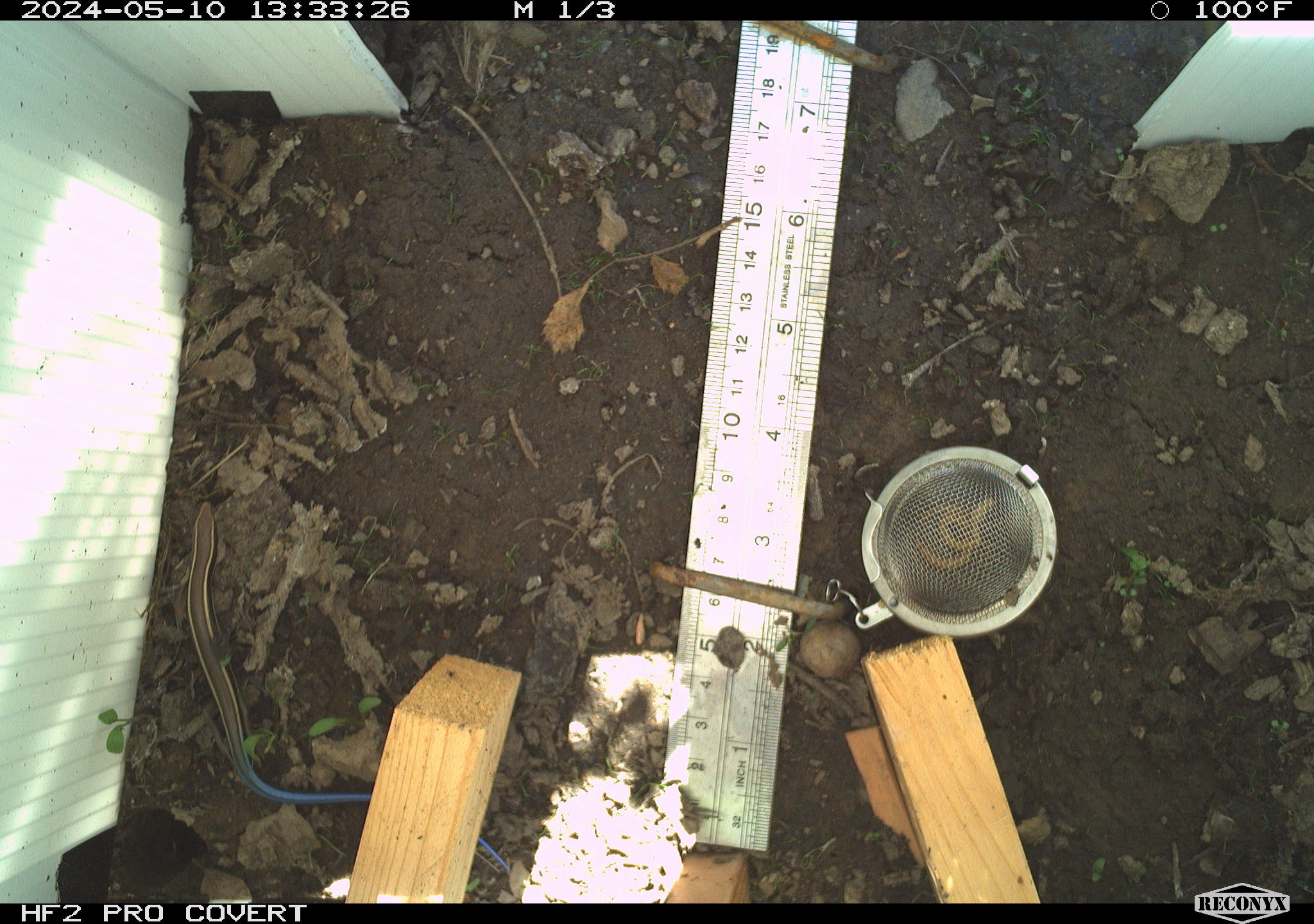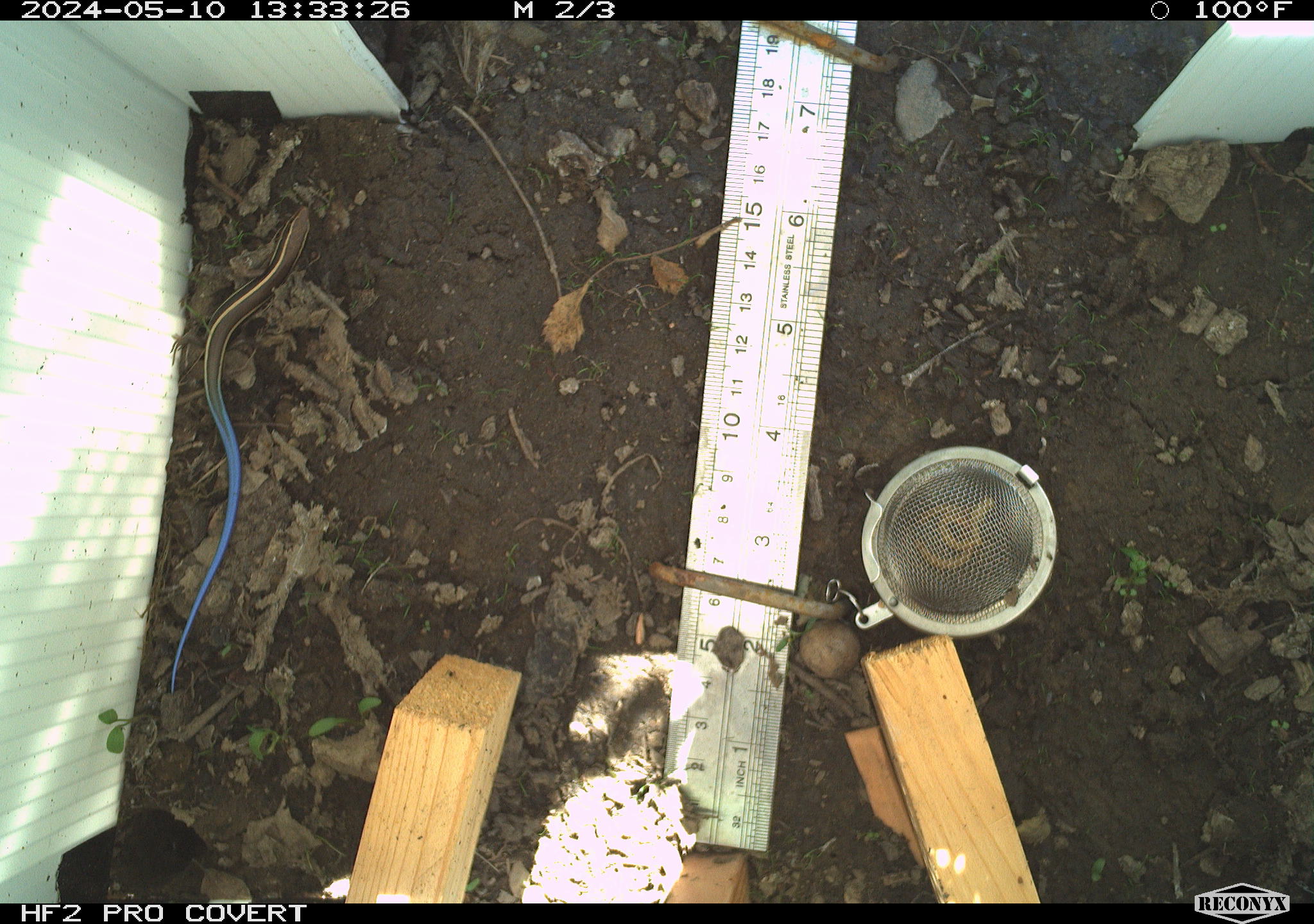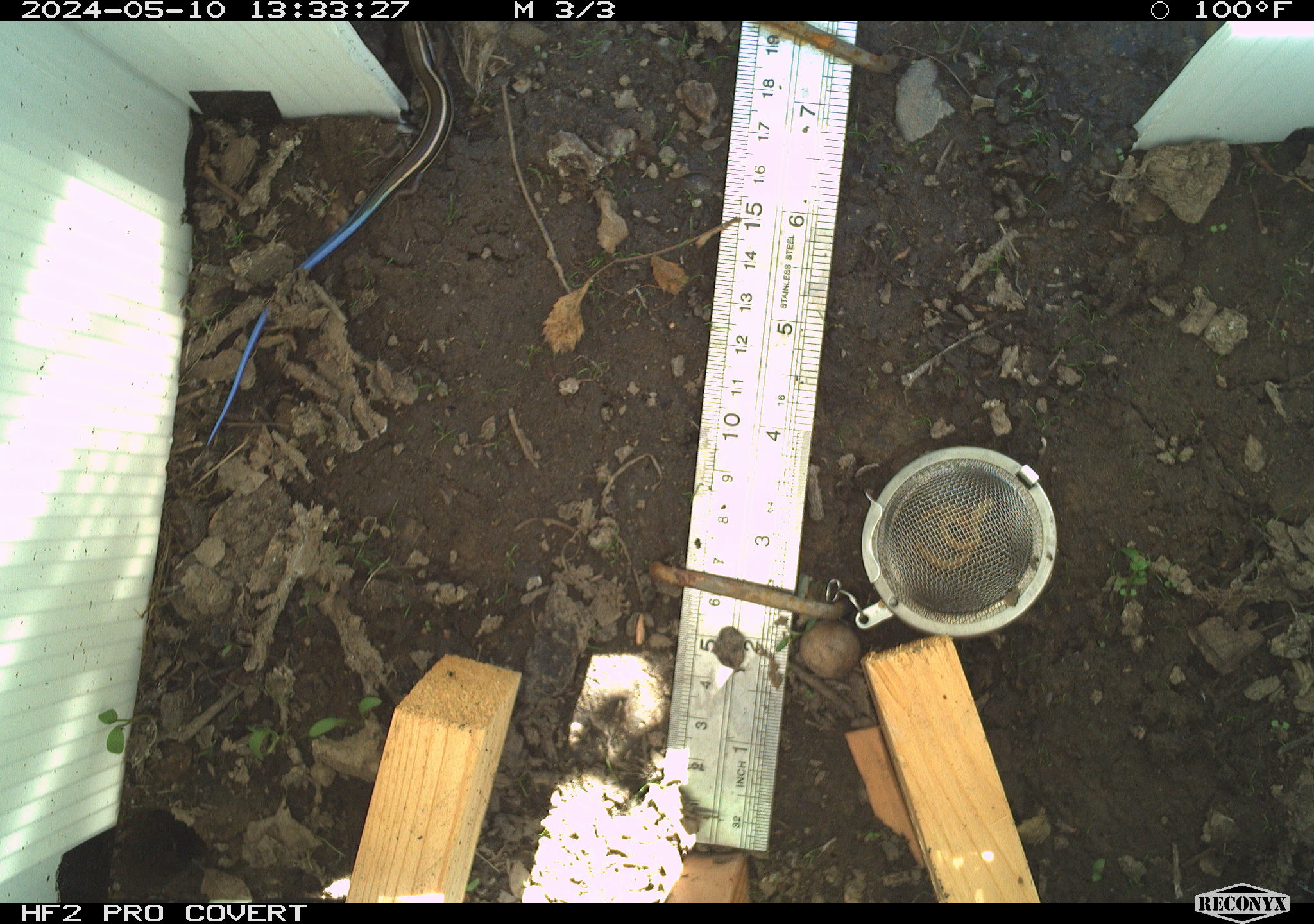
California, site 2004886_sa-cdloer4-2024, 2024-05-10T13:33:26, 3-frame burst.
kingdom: Animalia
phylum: Chordata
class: Reptilia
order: Squamata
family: Scincidae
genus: Plestiodon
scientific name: Plestiodon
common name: blue-tailed skinks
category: plestiodon species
Plestiodon species (blue-tailed skinks) (Plestiodon).